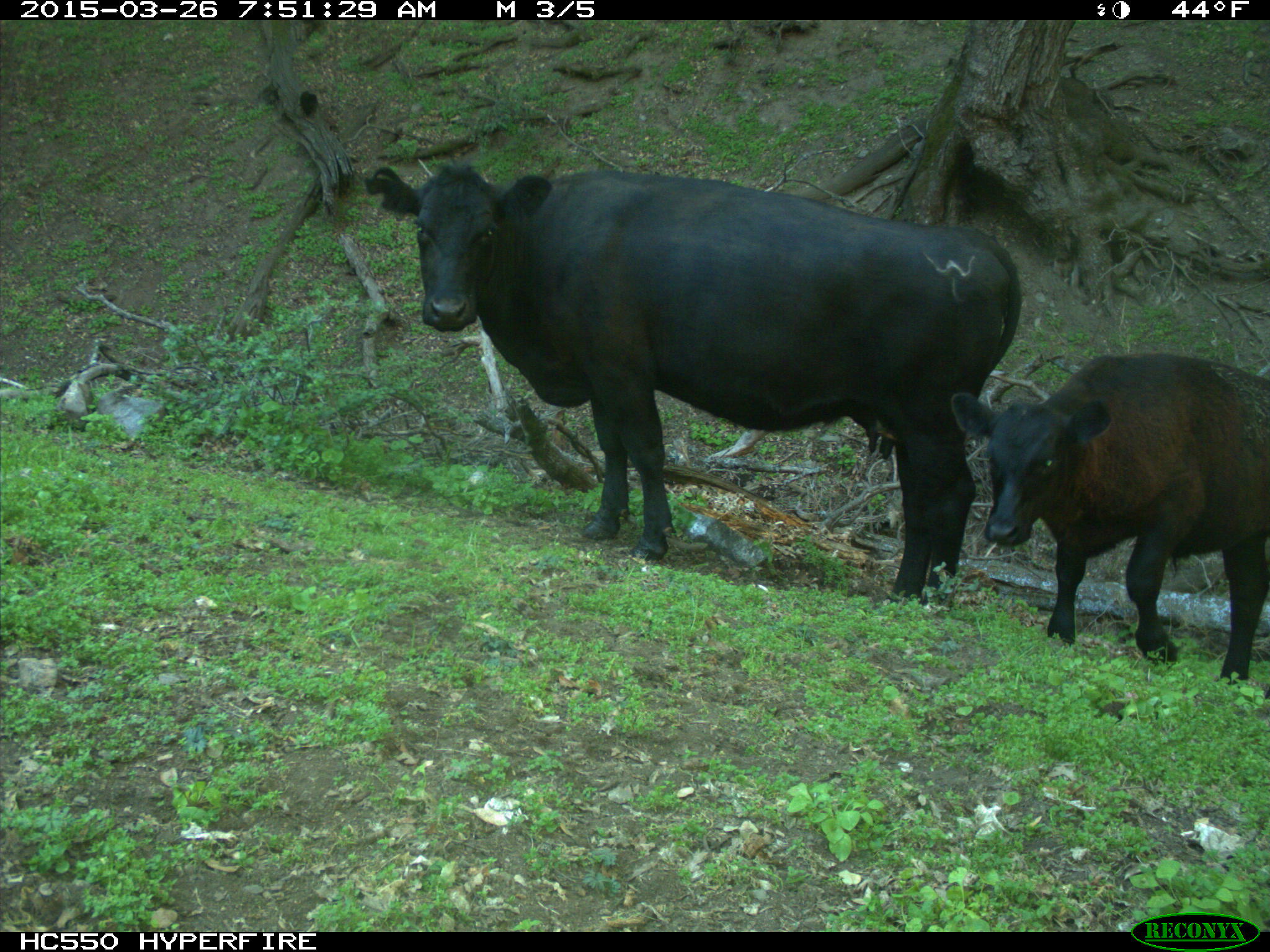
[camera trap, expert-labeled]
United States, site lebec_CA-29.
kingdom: Animalia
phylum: Chordata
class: Mammalia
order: Artiodactyla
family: Bovidae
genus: Bos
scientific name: Bos taurus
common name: domestic cow